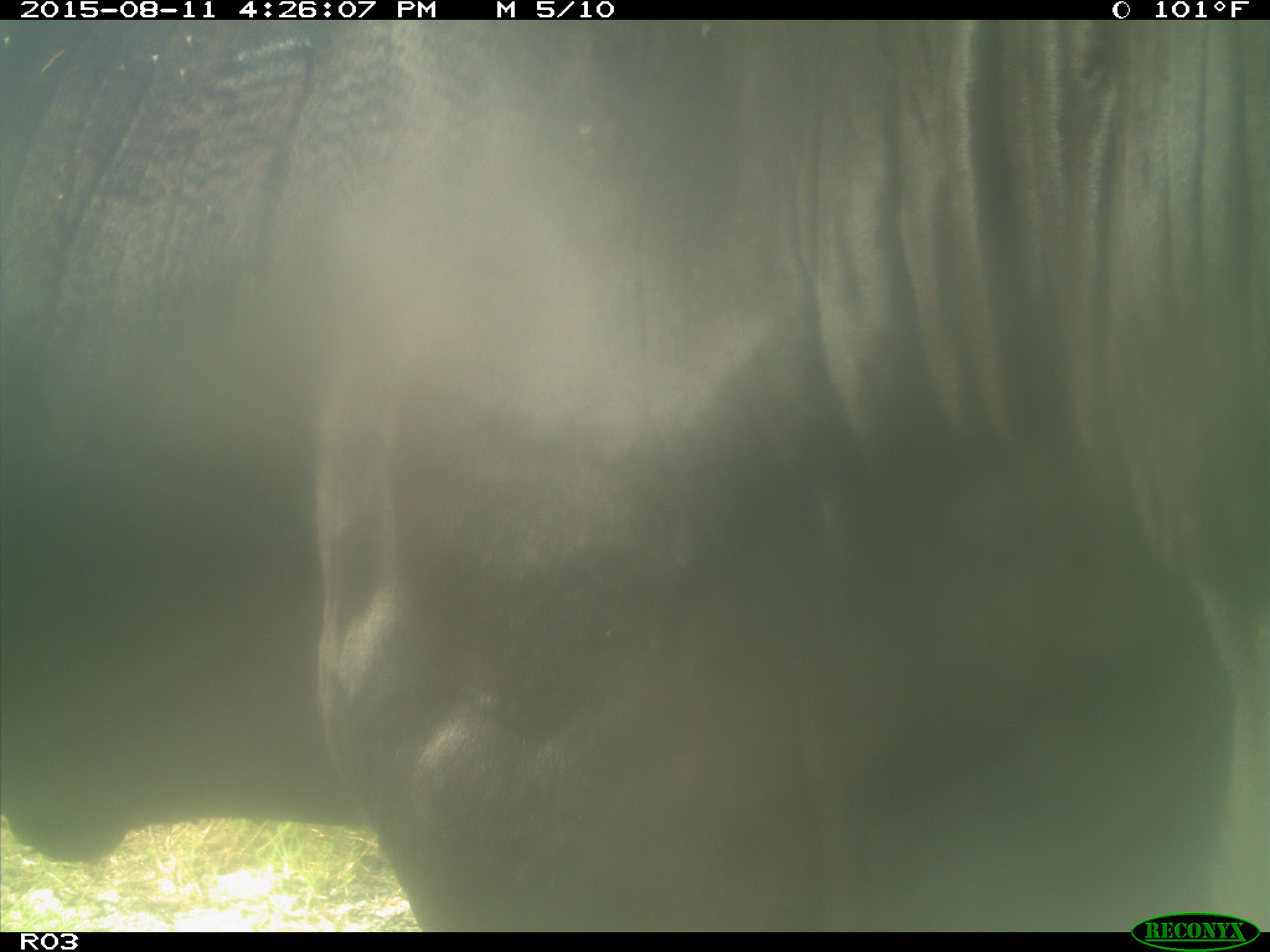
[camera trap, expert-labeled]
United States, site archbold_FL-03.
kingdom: Animalia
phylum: Chordata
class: Mammalia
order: Artiodactyla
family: Bovidae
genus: Bos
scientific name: Bos taurus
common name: domestic cow